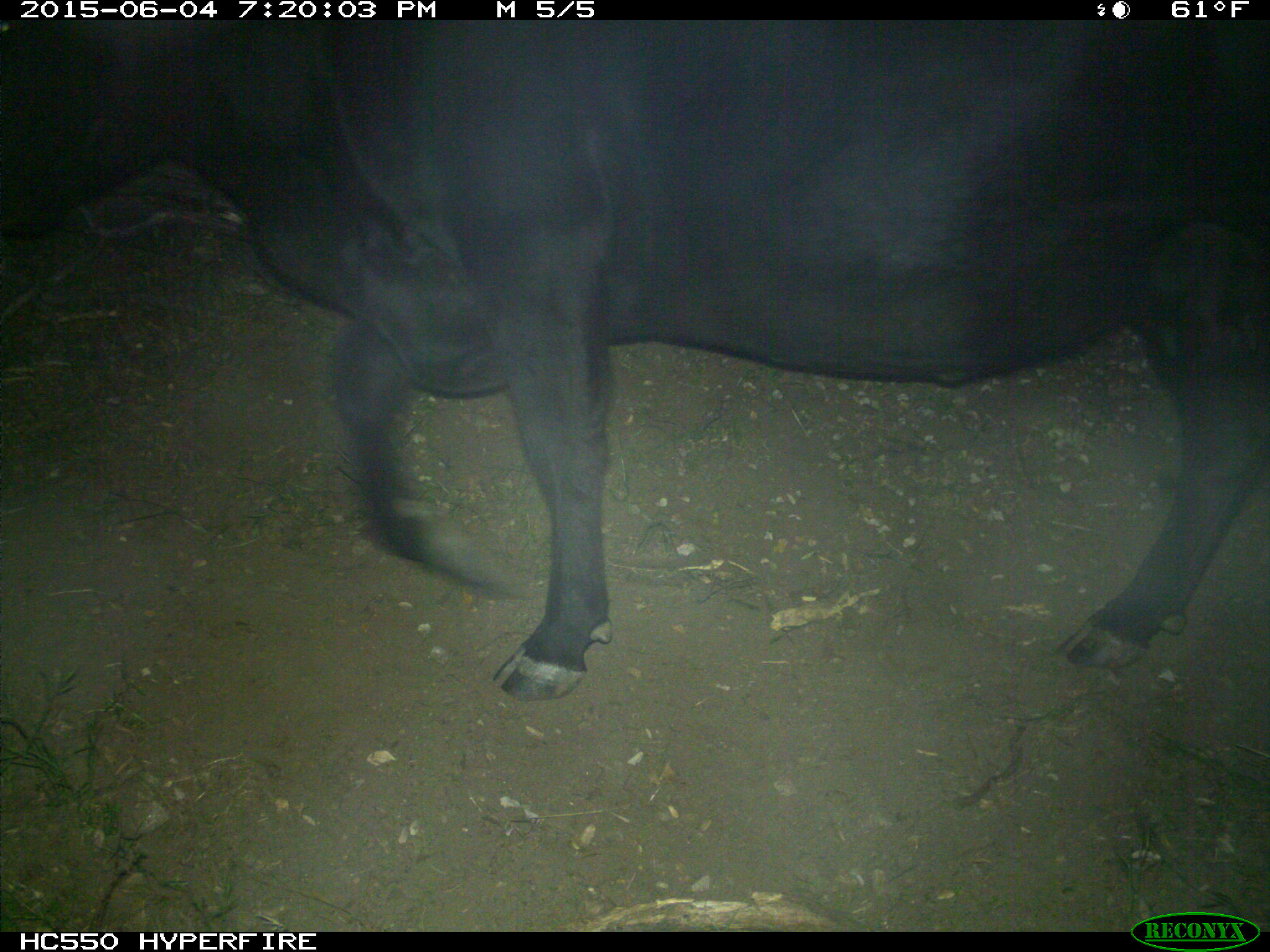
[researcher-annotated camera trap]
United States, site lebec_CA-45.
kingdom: Animalia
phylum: Chordata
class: Mammalia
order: Artiodactyla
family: Bovidae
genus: Bos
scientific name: Bos taurus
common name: domestic cow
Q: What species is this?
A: Bos taurus (domestic cow).